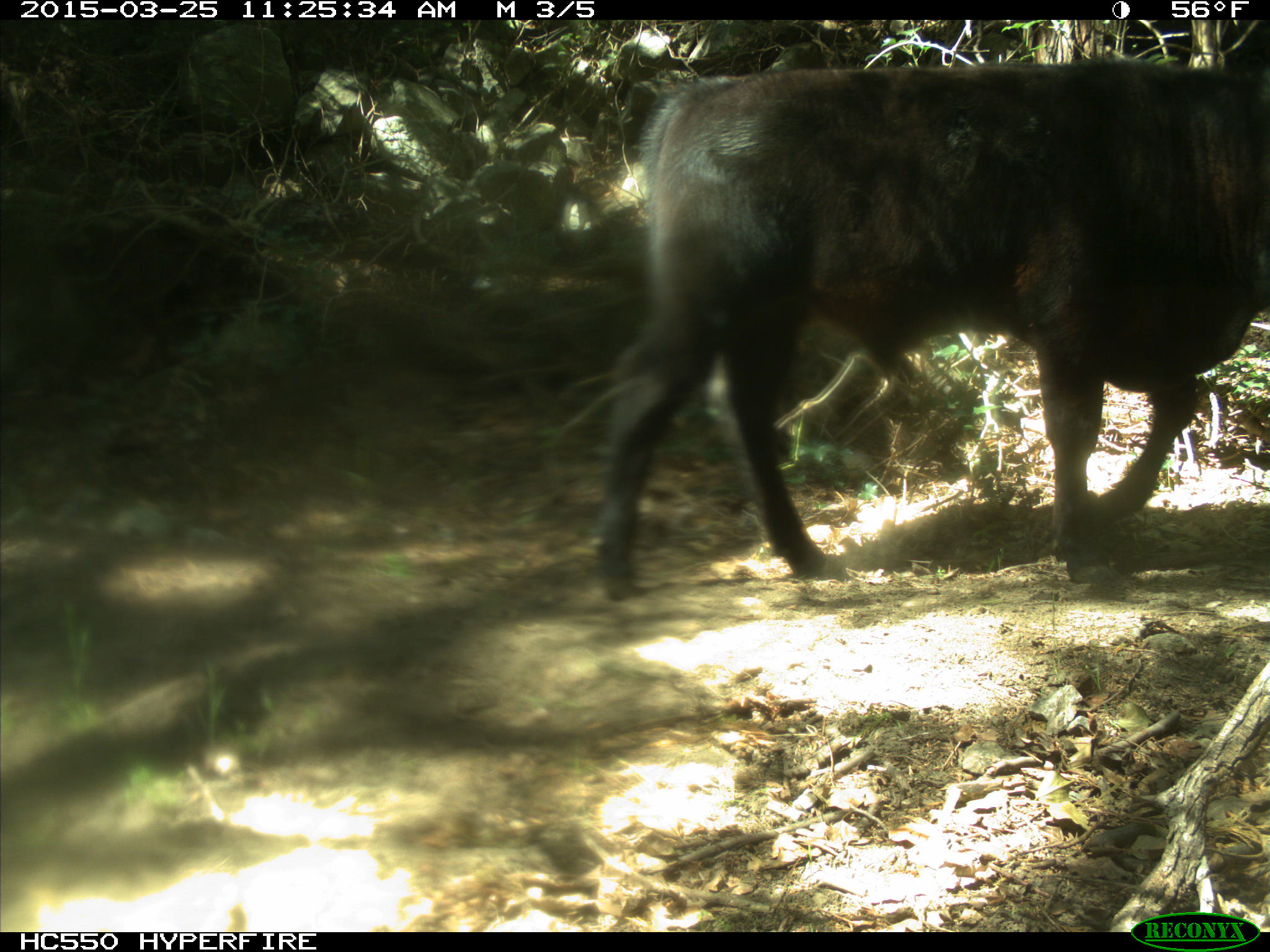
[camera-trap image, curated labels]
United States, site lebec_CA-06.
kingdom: Animalia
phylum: Chordata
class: Mammalia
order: Artiodactyla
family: Bovidae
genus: Bos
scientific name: Bos taurus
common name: domestic cow